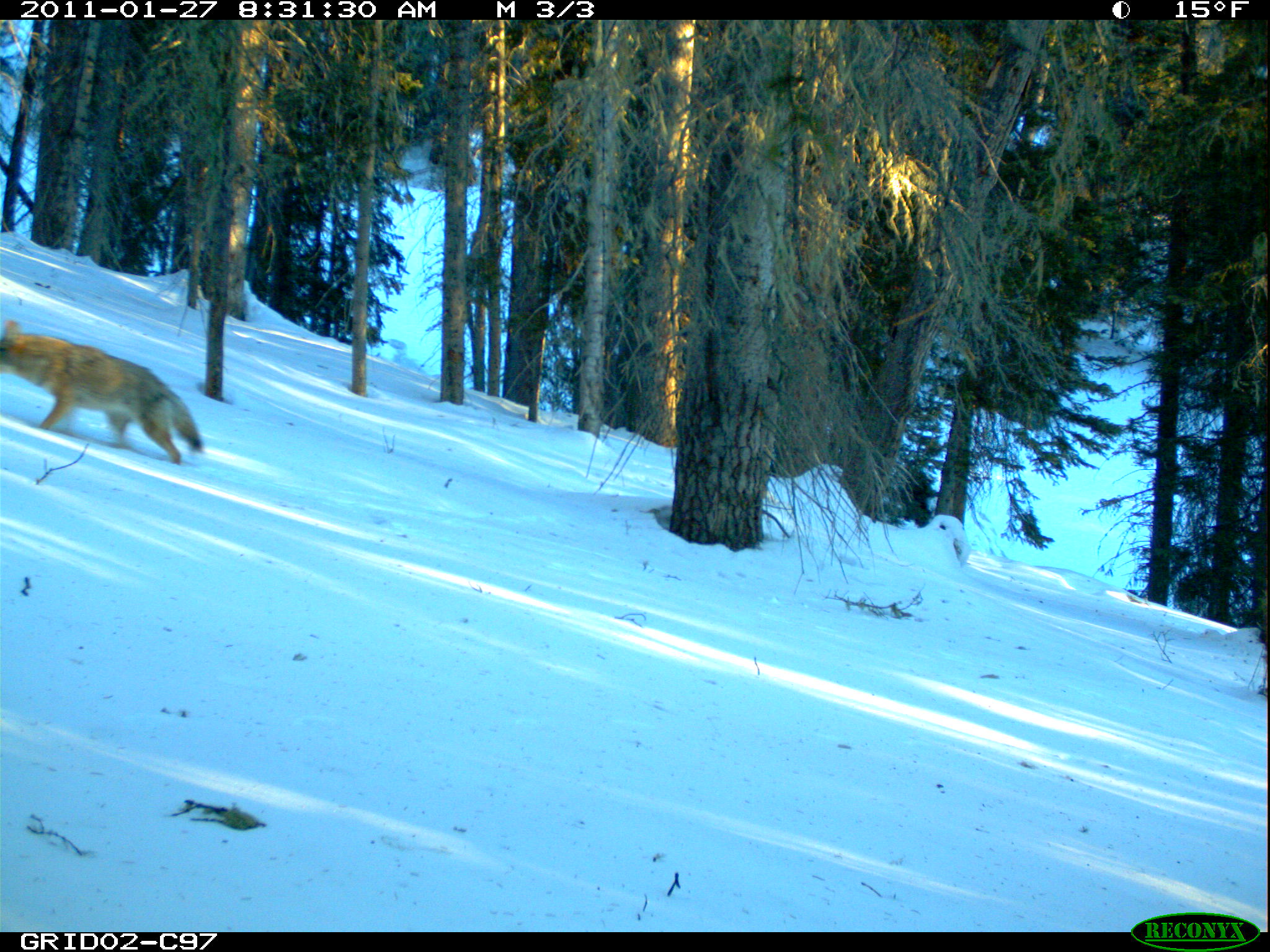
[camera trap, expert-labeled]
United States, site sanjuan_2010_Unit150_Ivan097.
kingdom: Animalia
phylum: Chordata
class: Mammalia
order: Carnivora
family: Canidae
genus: Canis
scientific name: Canis latrans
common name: coyote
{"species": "Canis latrans (coyote)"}